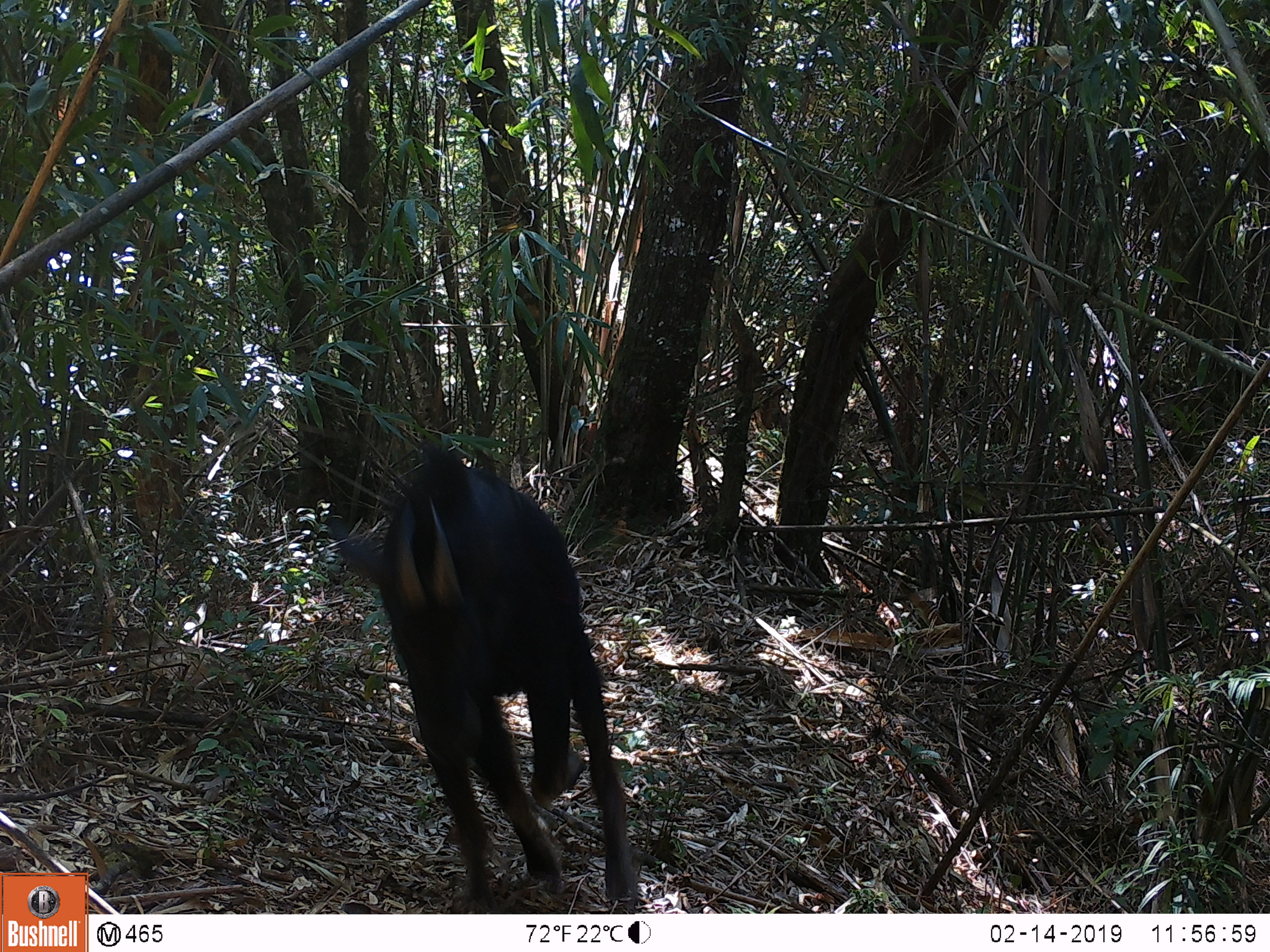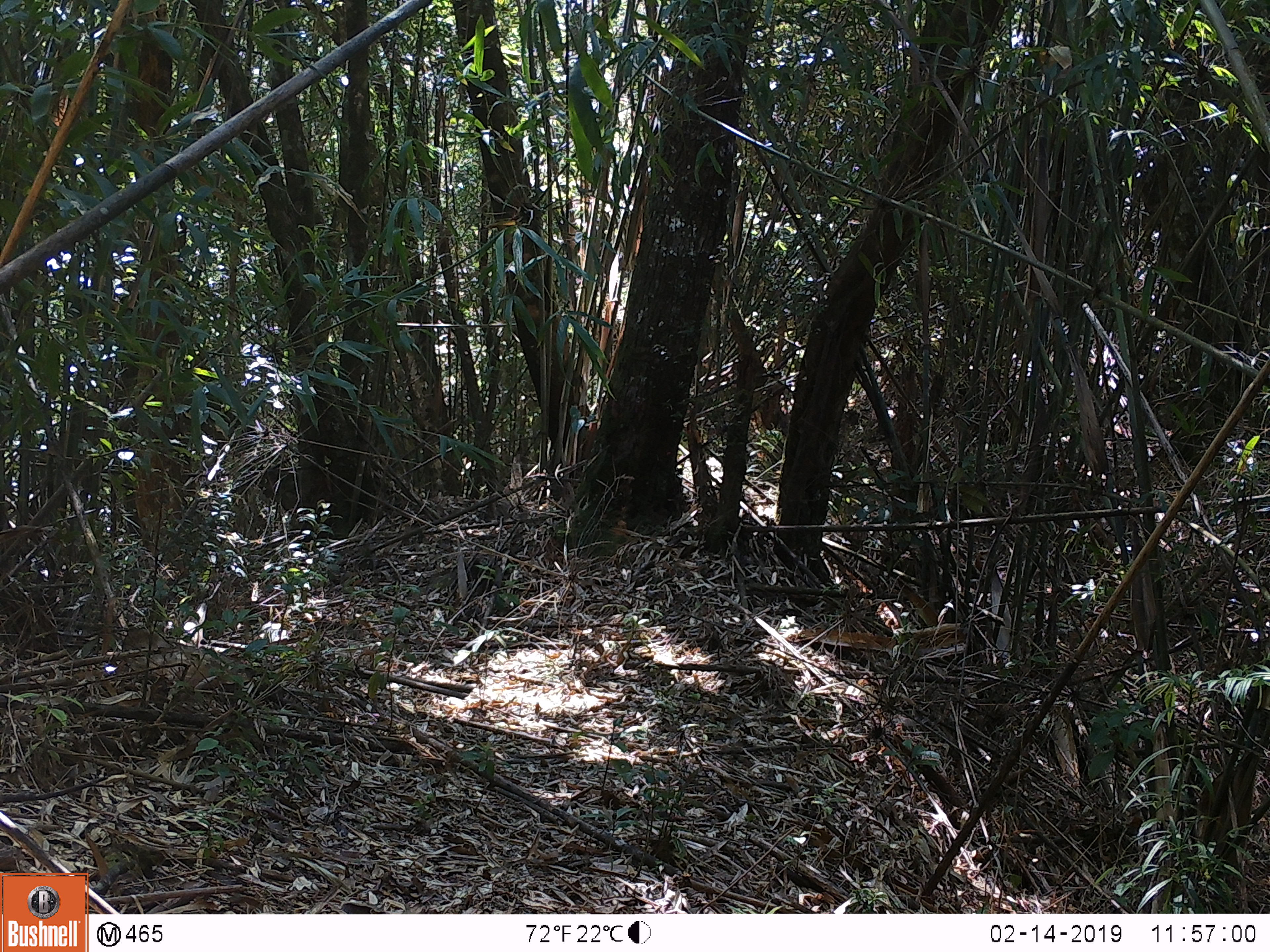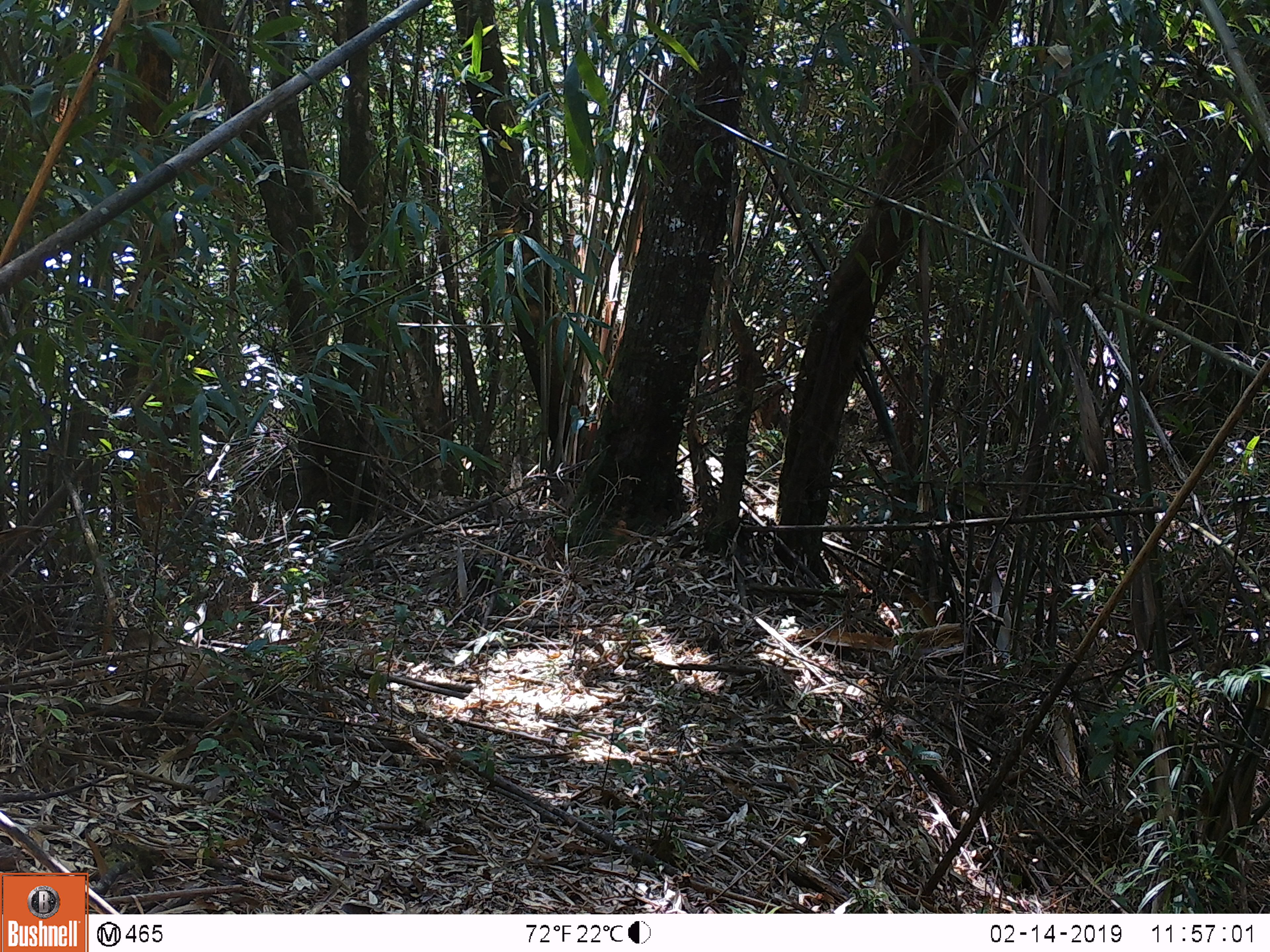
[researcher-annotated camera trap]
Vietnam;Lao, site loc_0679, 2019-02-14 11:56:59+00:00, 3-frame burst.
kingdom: Animalia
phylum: Chordata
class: Mammalia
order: Artiodactyla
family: Bovidae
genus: Capricornis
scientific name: Capricornis sumatraensis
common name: chinese serow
Chinese serow (Capricornis sumatraensis). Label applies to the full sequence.